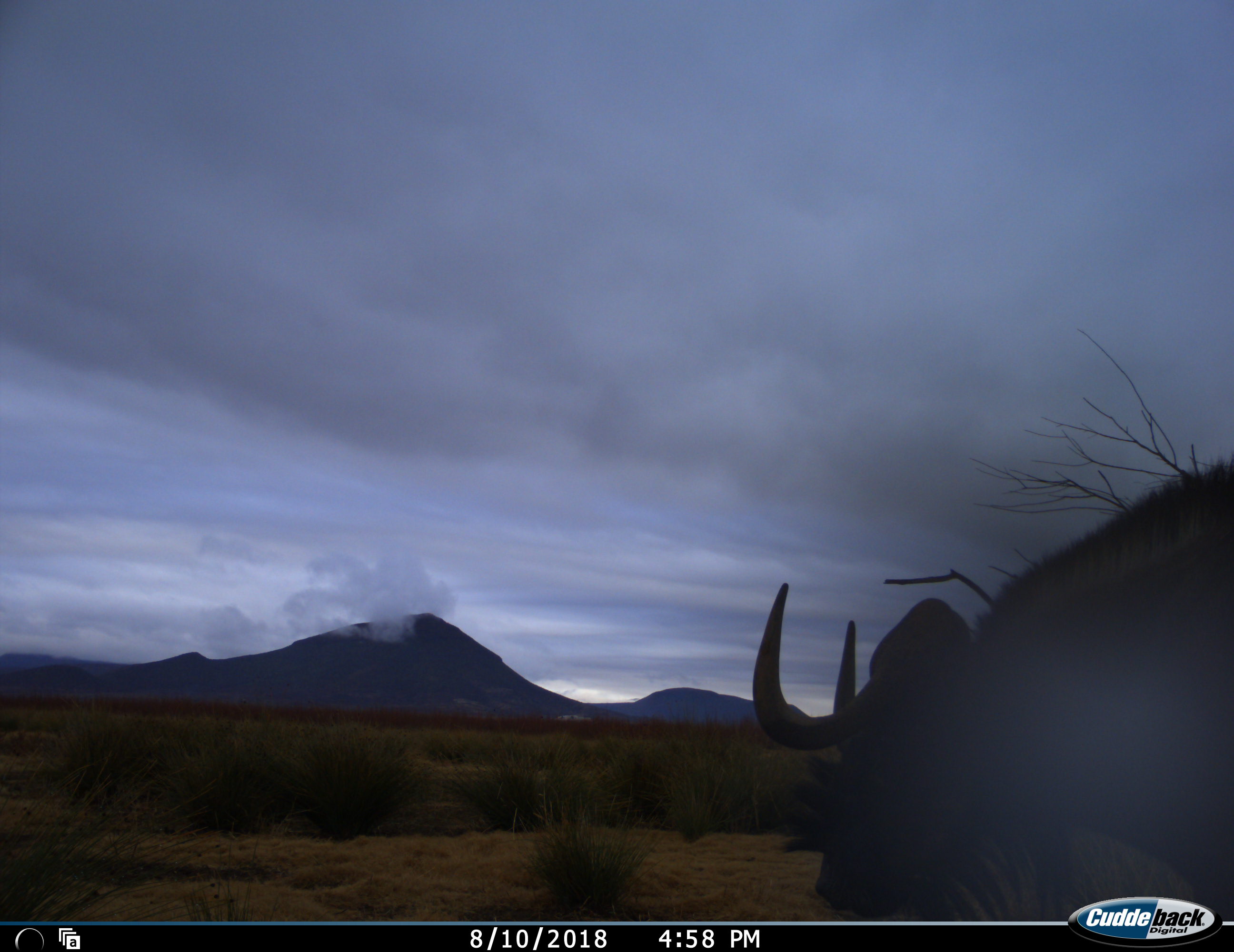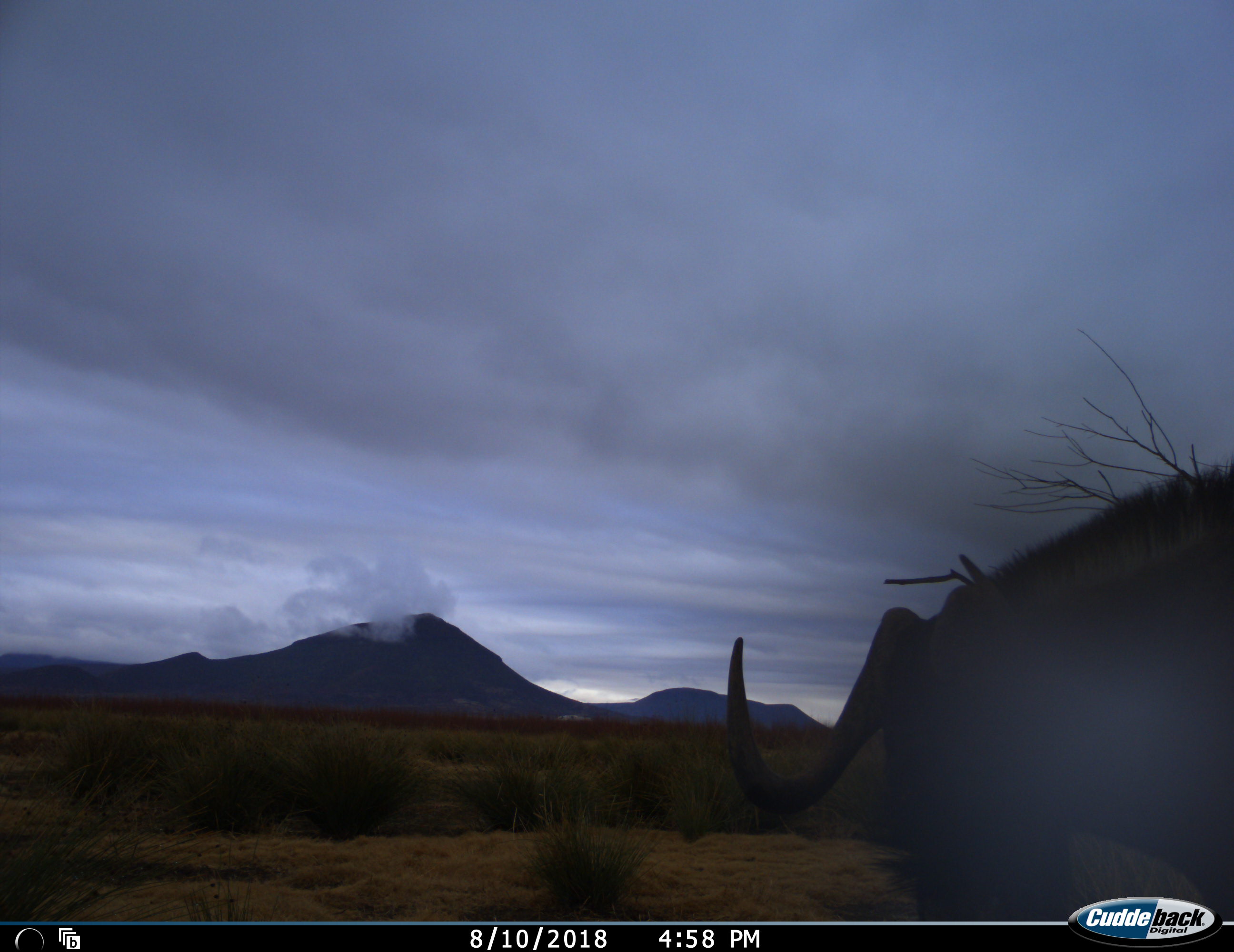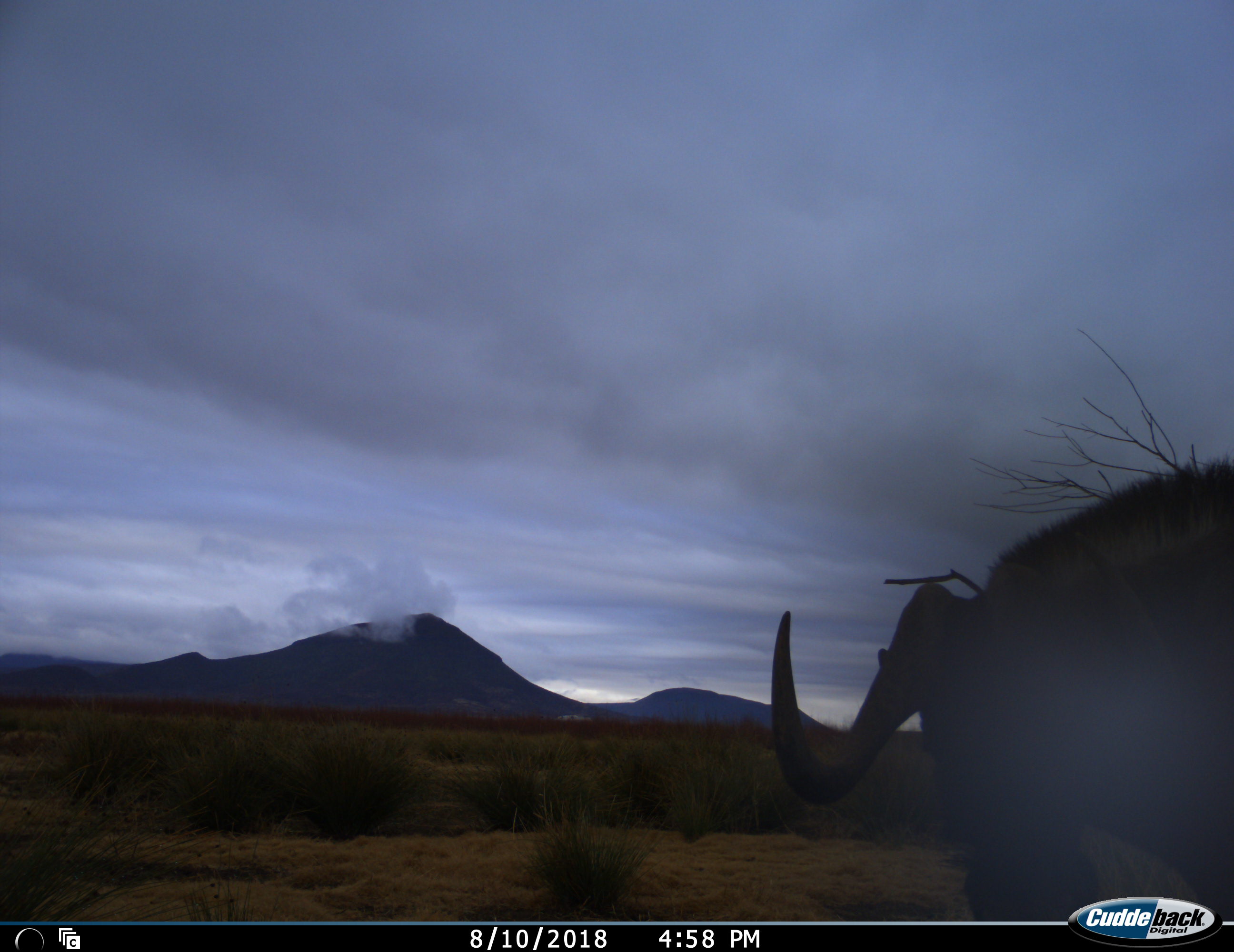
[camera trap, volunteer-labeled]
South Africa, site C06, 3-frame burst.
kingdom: Animalia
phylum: Chordata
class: Mammalia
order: Artiodactyla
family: Bovidae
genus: Connochaetes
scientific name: Connochaetes gnou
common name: black wildebeest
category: wildebeestblack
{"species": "wildebeestblack (black wildebeest) (Connochaetes gnou)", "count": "1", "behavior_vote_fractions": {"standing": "88%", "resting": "0%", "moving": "25%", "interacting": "0%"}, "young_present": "0%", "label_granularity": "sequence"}